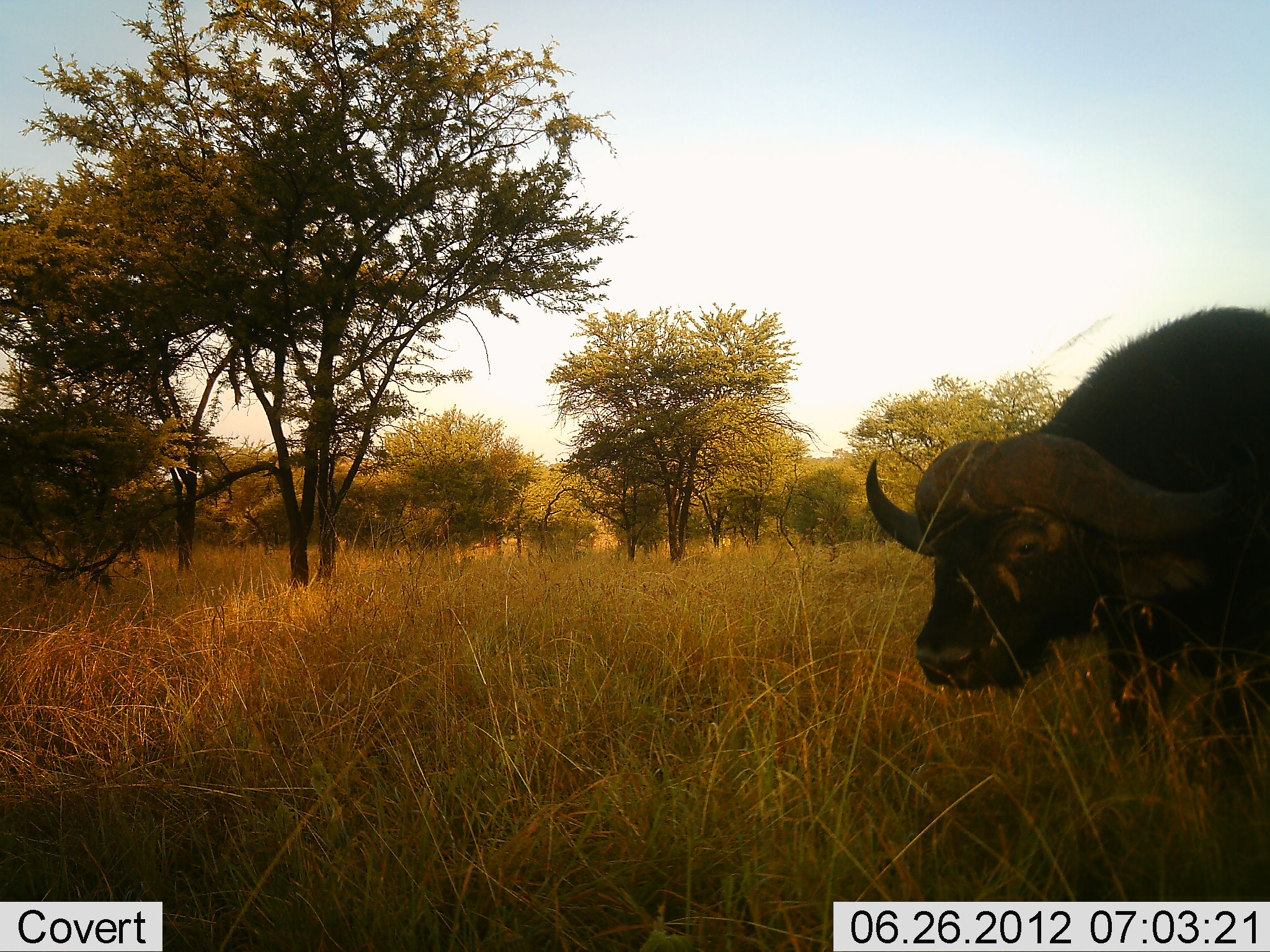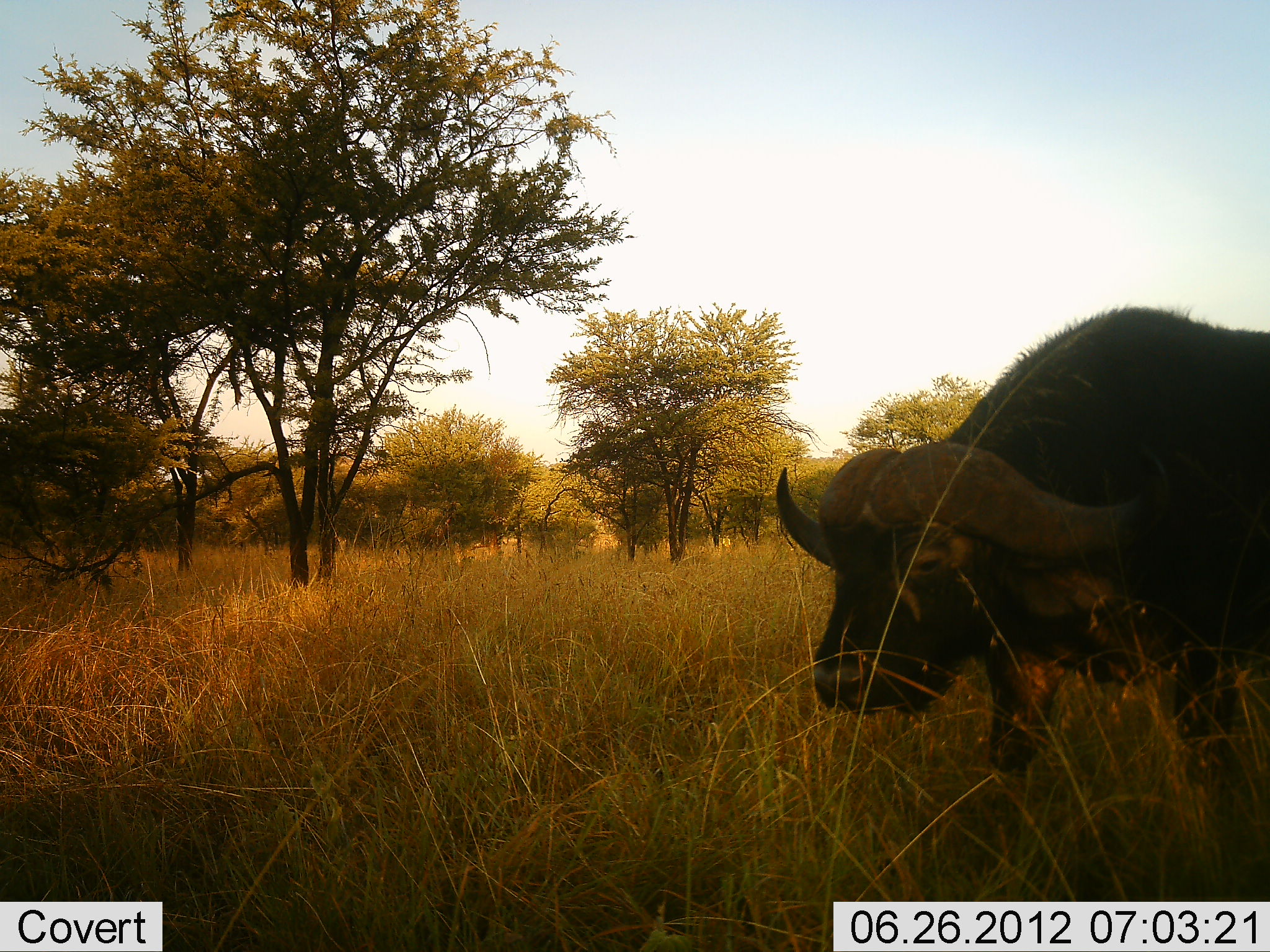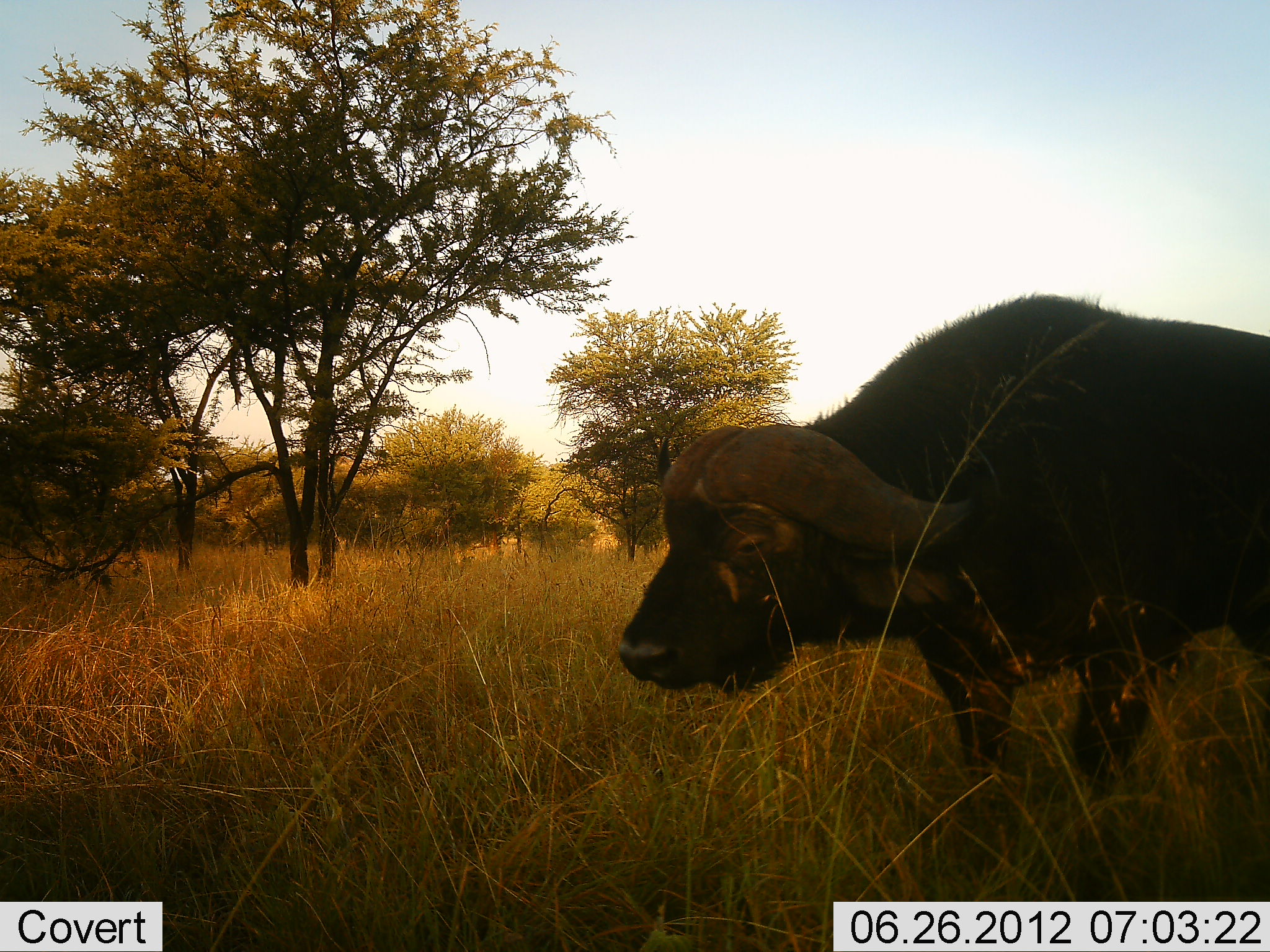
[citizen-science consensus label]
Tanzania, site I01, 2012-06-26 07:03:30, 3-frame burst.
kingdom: Animalia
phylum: Chordata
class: Mammalia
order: Artiodactyla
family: Bovidae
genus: Syncerus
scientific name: Syncerus caffer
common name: cape buffalo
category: buffalo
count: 1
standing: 0%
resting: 0%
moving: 100%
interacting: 0%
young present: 0%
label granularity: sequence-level